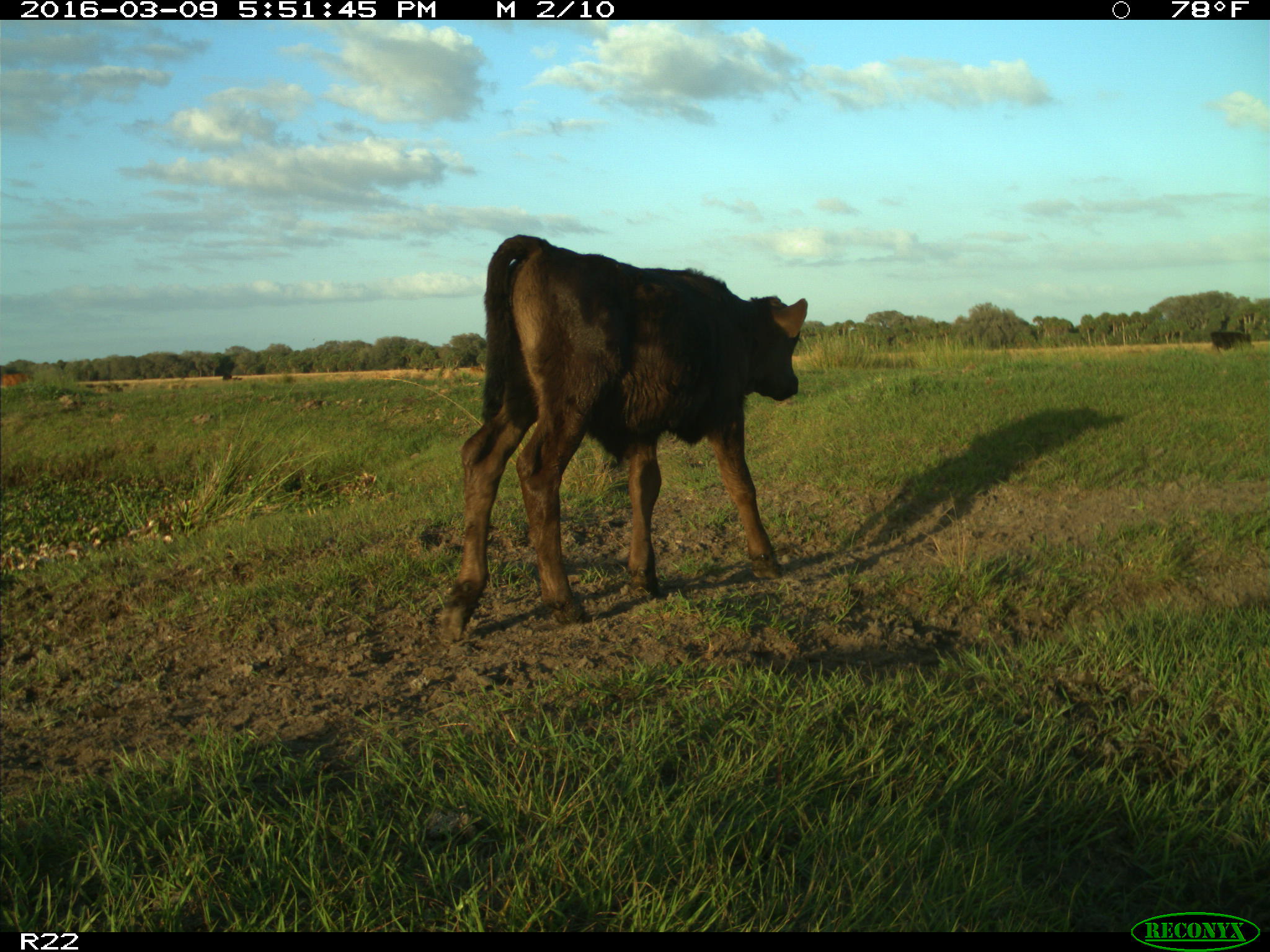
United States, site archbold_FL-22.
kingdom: Animalia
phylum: Chordata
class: Mammalia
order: Artiodactyla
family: Bovidae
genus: Bos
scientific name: Bos taurus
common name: domestic cow